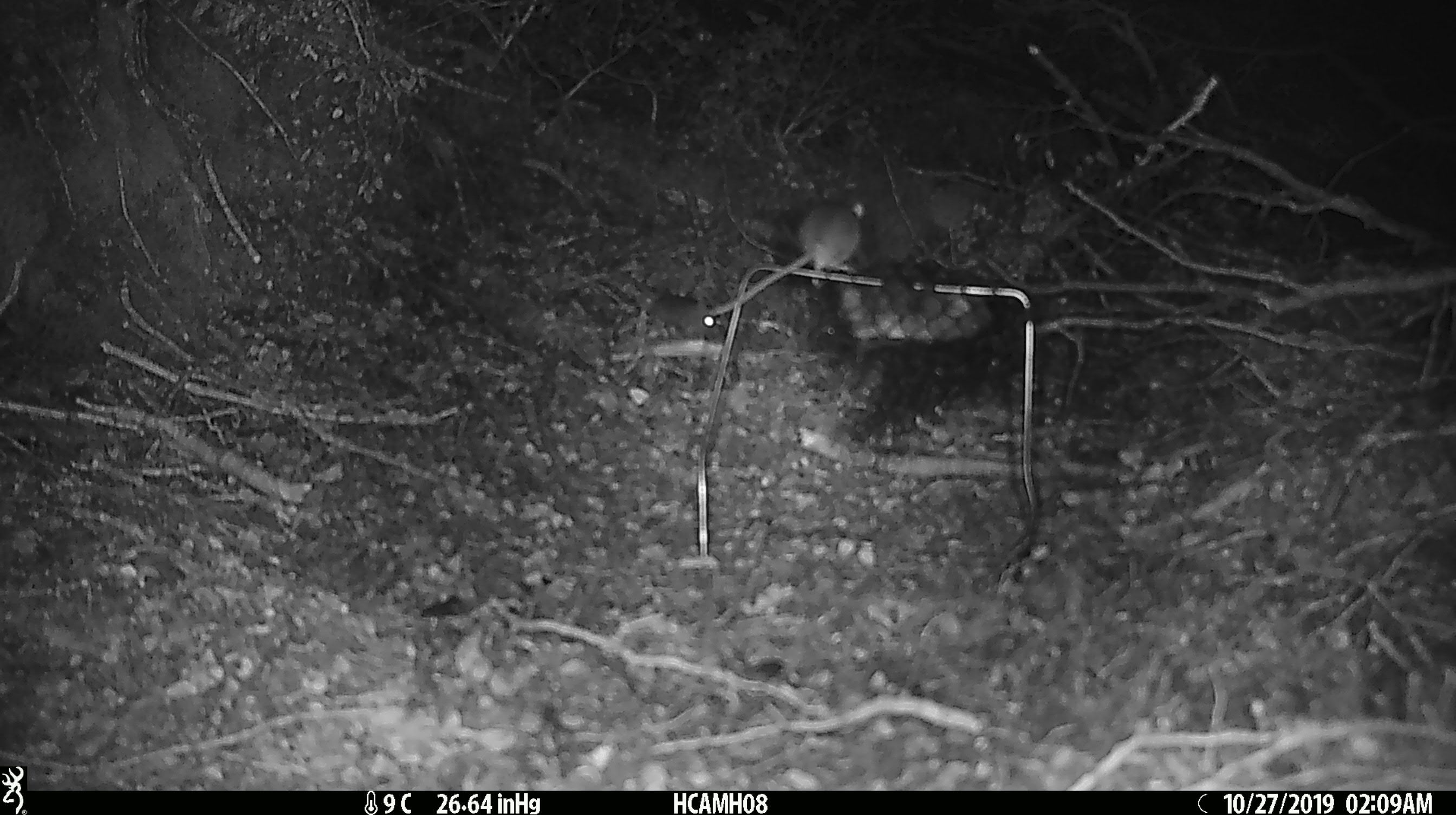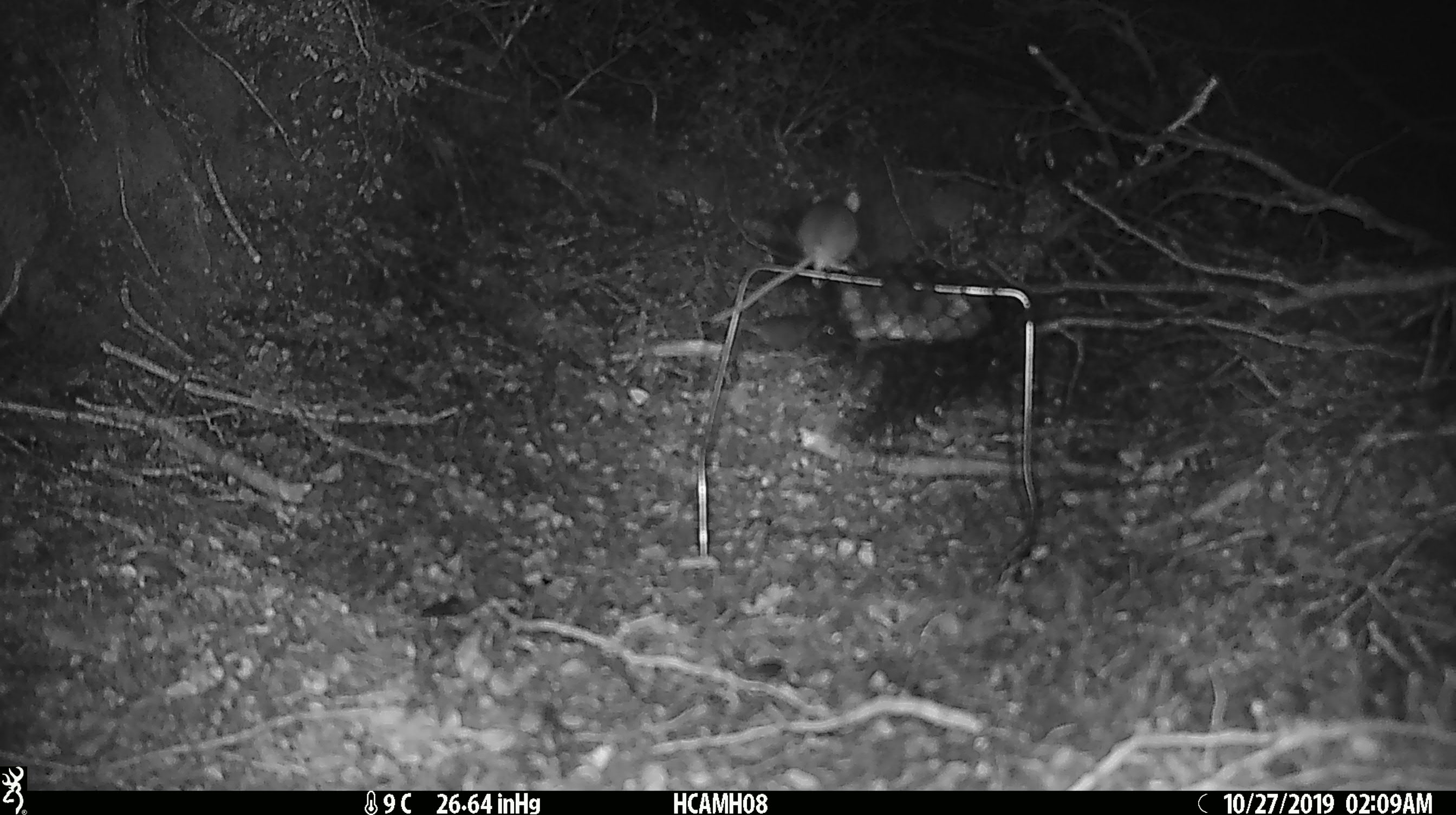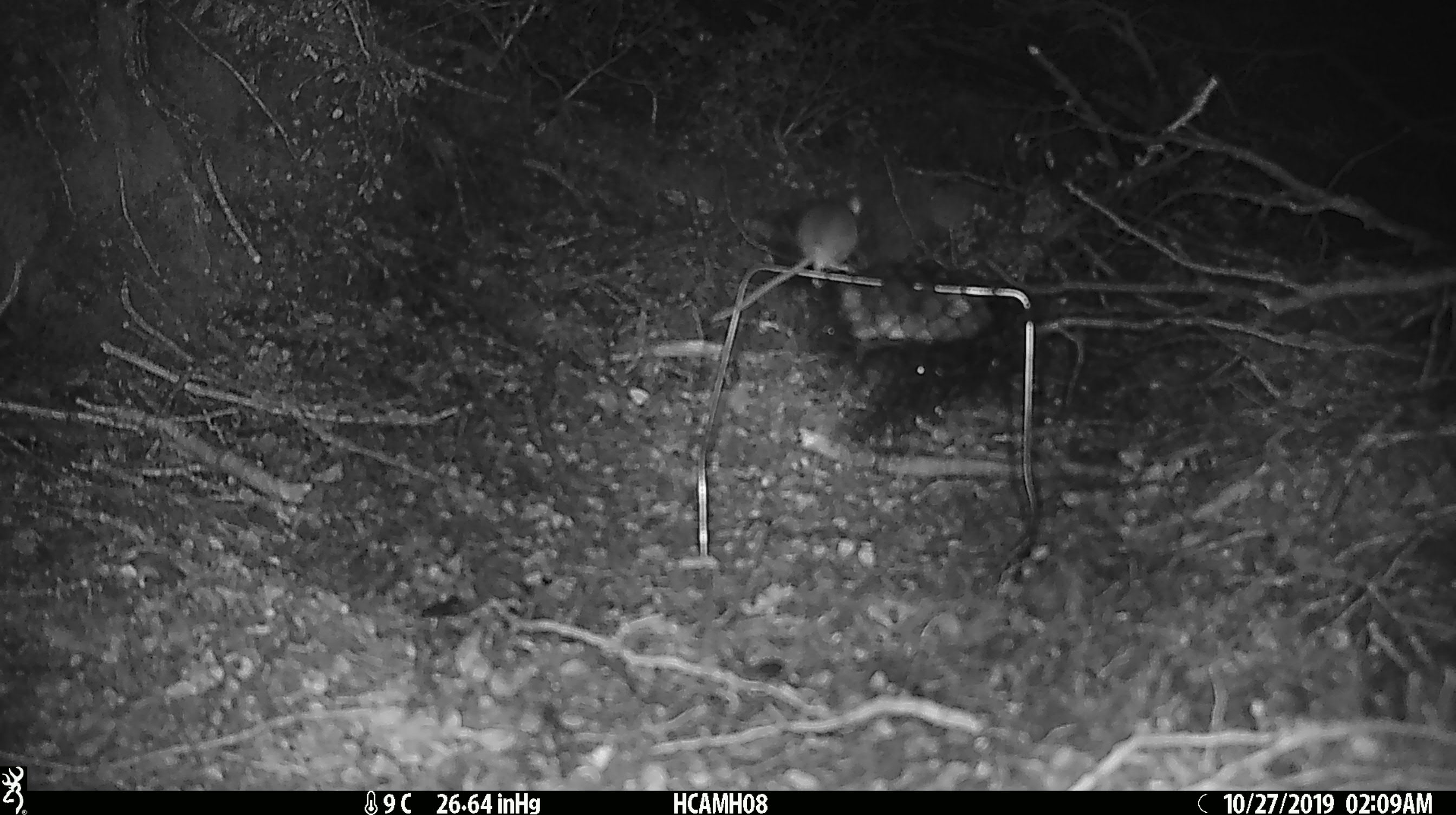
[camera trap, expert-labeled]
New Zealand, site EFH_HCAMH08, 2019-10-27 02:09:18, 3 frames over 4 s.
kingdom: Animalia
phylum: Chordata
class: Mammalia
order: Rodentia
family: Muridae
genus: Mus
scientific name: Mus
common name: mouse